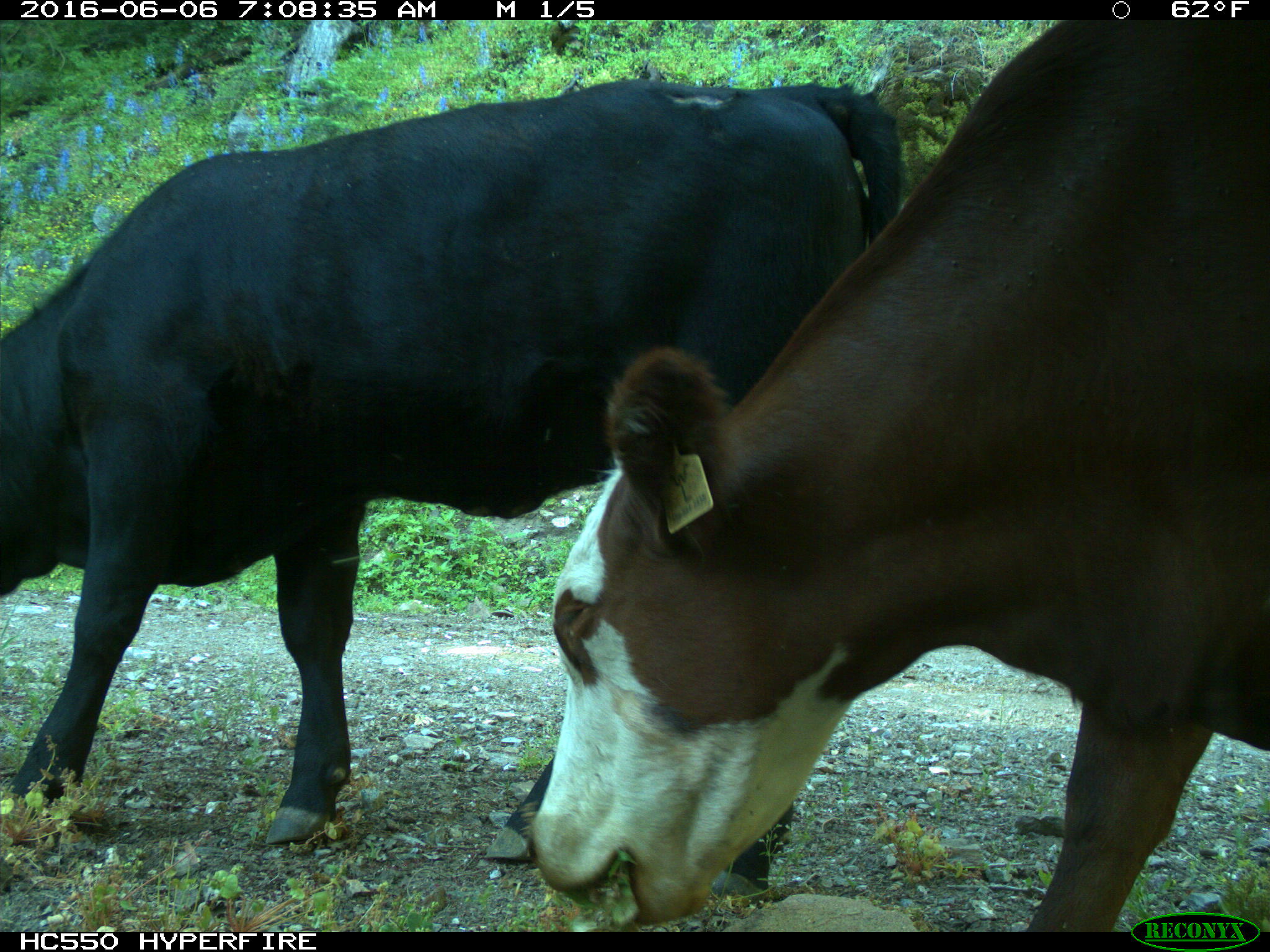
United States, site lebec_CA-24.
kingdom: Animalia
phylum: Chordata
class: Mammalia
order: Artiodactyla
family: Bovidae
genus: Bos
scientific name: Bos taurus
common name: domestic cow